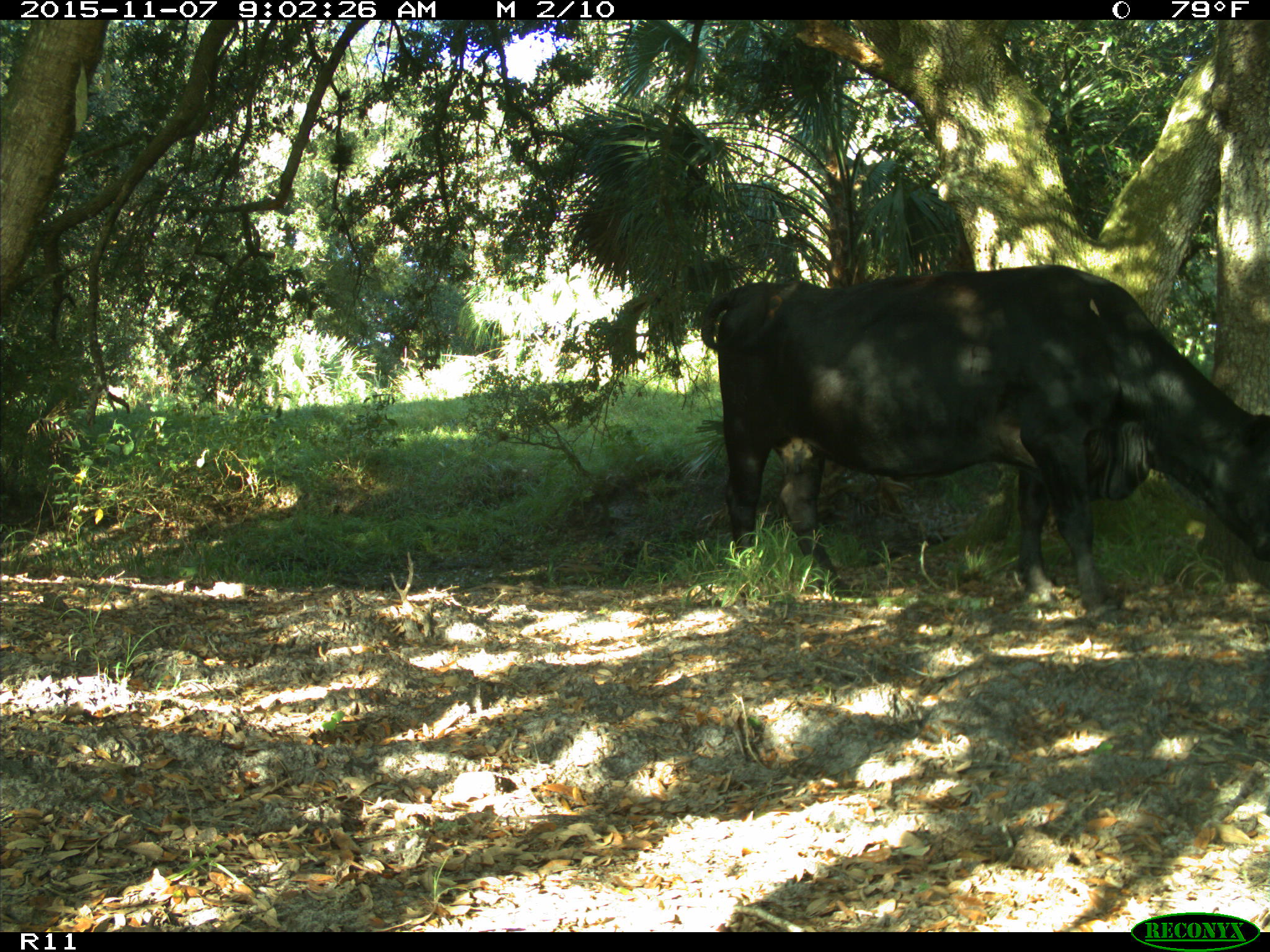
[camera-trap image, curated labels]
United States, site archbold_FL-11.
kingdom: Animalia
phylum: Chordata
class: Mammalia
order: Artiodactyla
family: Bovidae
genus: Bos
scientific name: Bos taurus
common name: domestic cow